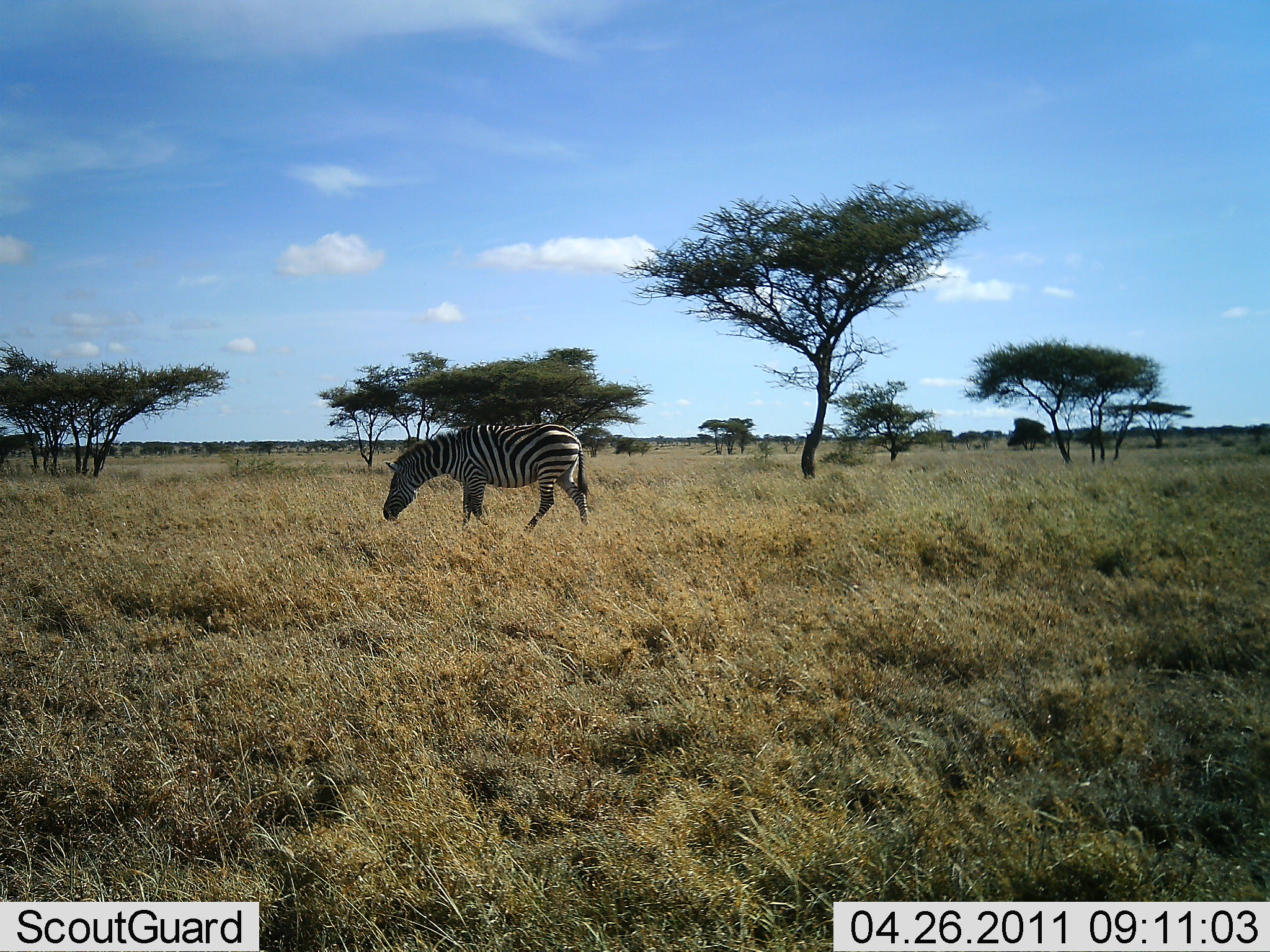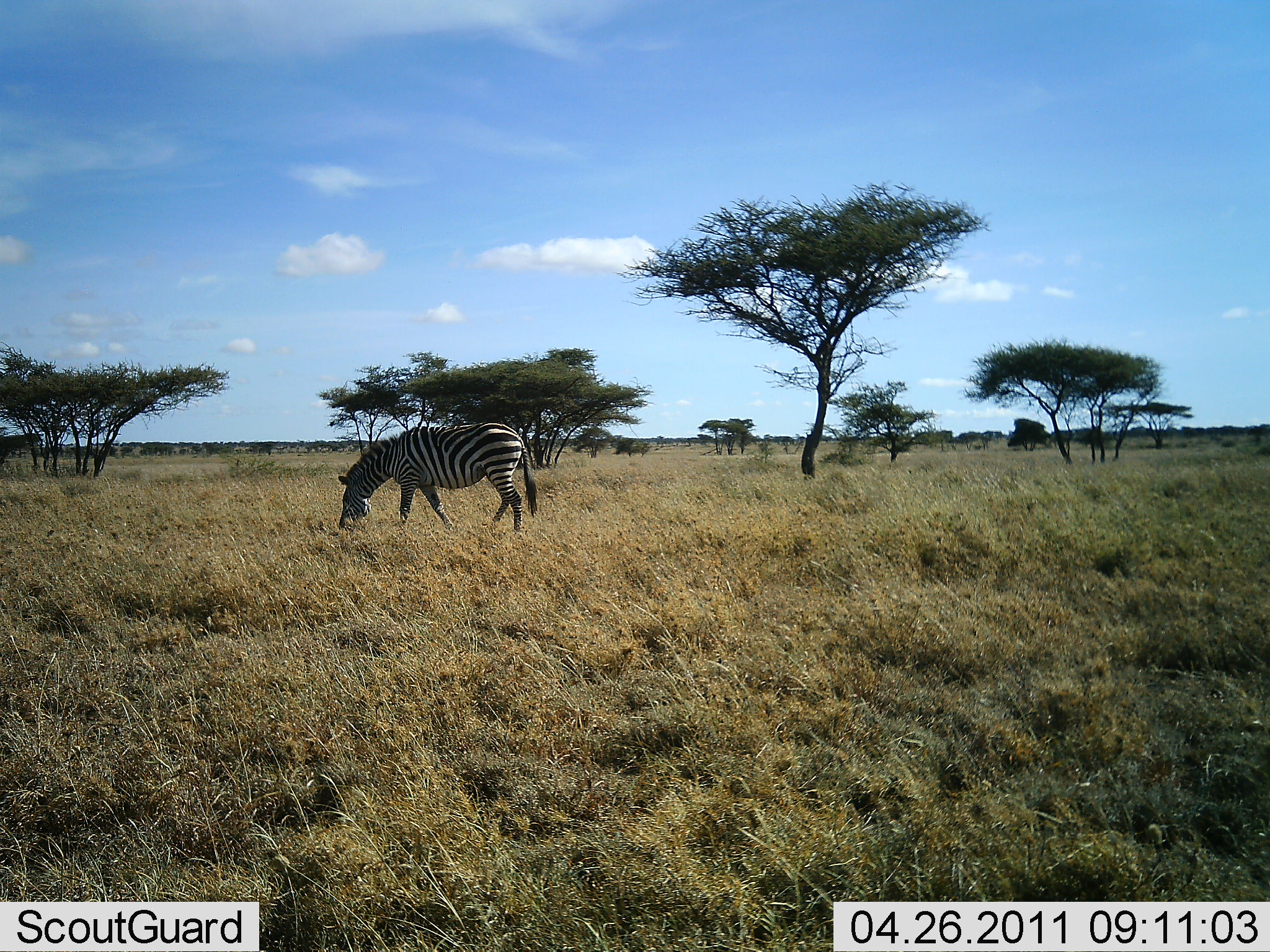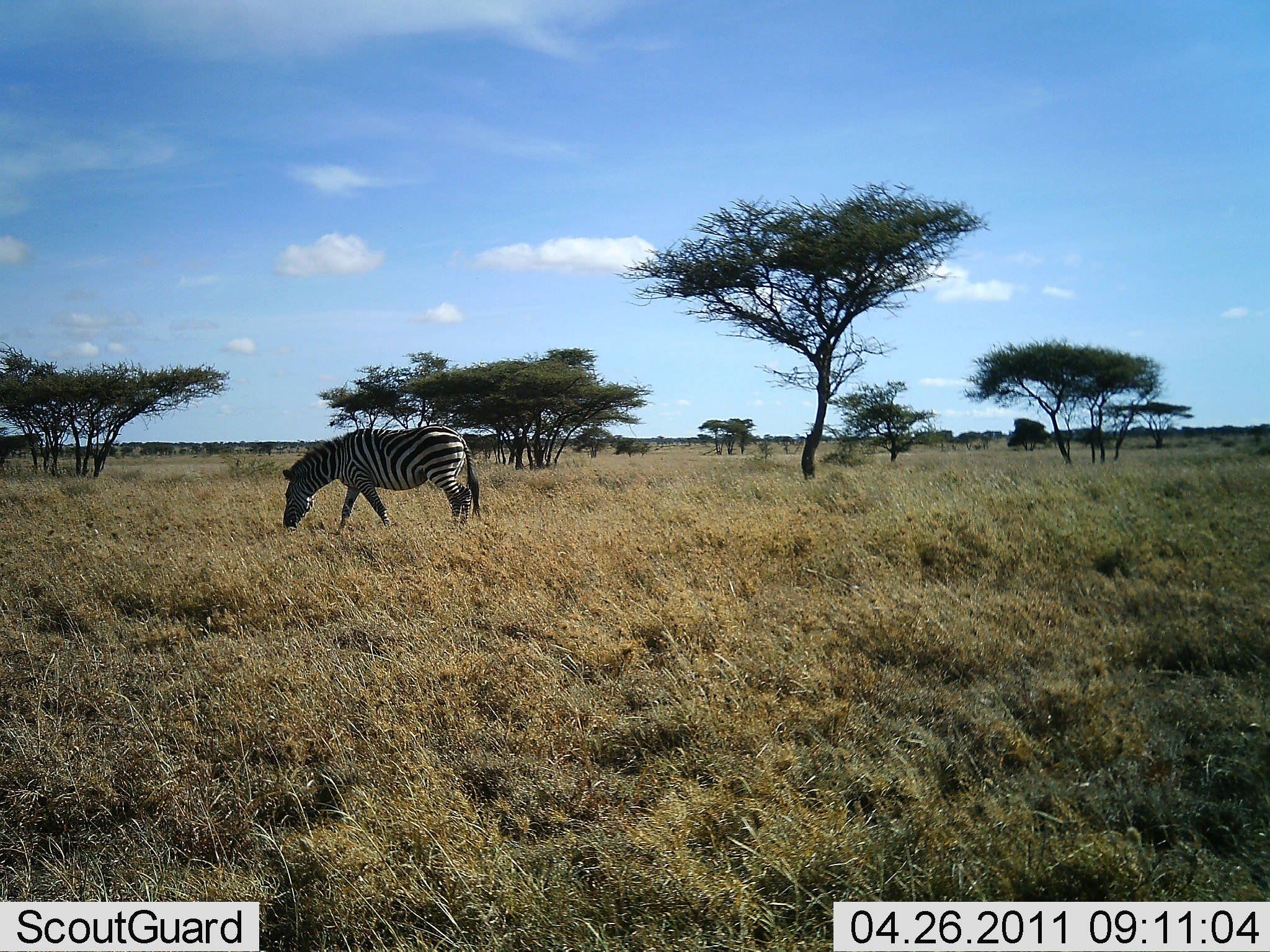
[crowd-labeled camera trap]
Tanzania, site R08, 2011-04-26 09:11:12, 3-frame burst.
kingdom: Animalia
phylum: Chordata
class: Mammalia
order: Perissodactyla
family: Equidae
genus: Equus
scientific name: Equus quagga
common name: plains zebra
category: zebra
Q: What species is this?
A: Zebra (plains zebra) (Equus quagga).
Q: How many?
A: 1.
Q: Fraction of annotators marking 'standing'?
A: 17%.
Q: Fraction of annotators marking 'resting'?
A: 0%.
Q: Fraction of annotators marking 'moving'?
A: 67%.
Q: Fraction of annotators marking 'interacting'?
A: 0%.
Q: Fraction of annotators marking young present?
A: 0%.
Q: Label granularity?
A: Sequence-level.